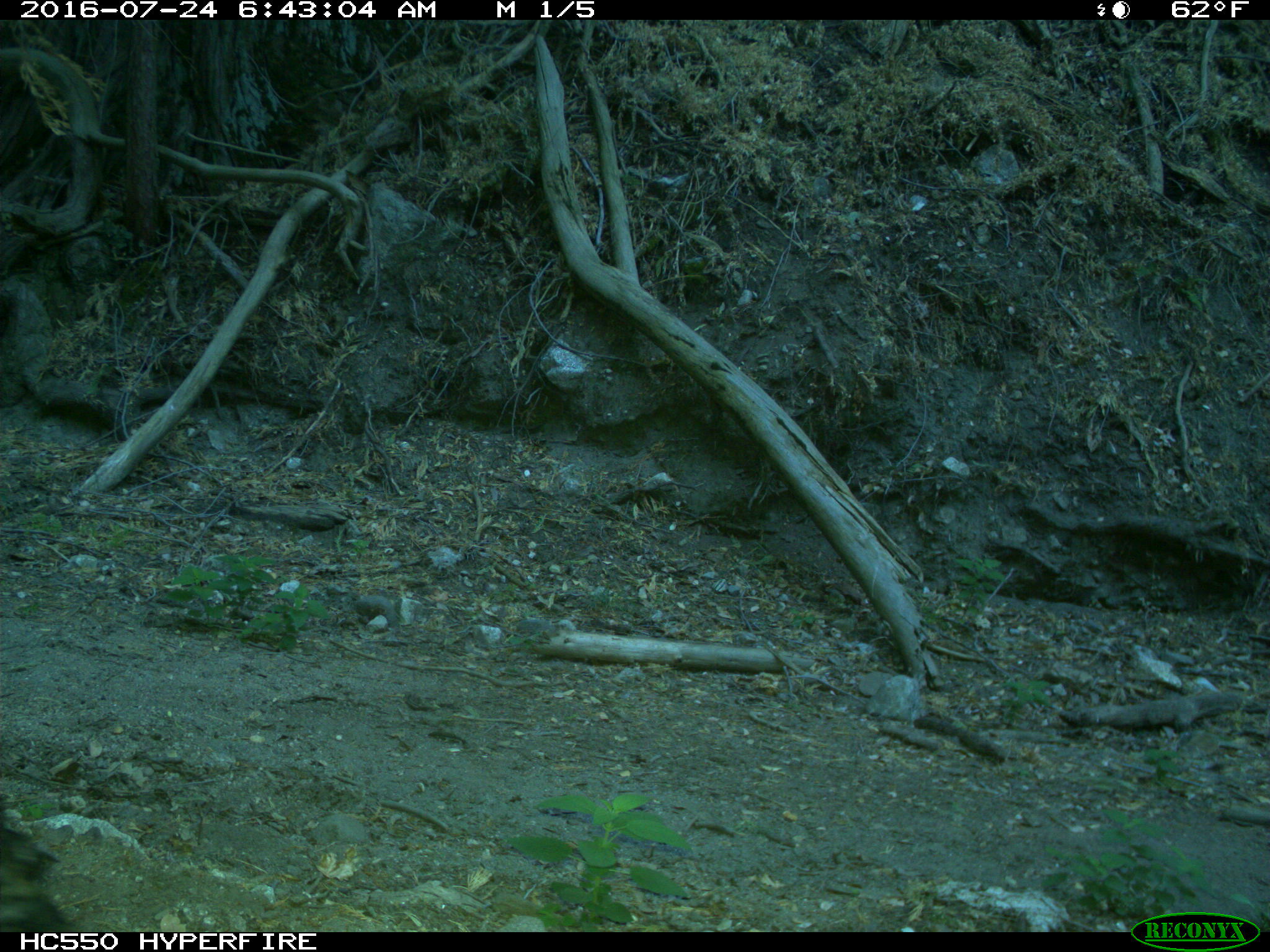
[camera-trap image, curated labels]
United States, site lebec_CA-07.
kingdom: Animalia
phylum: Chordata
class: Mammalia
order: Artiodactyla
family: Bovidae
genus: Bos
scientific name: Bos taurus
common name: domestic cow